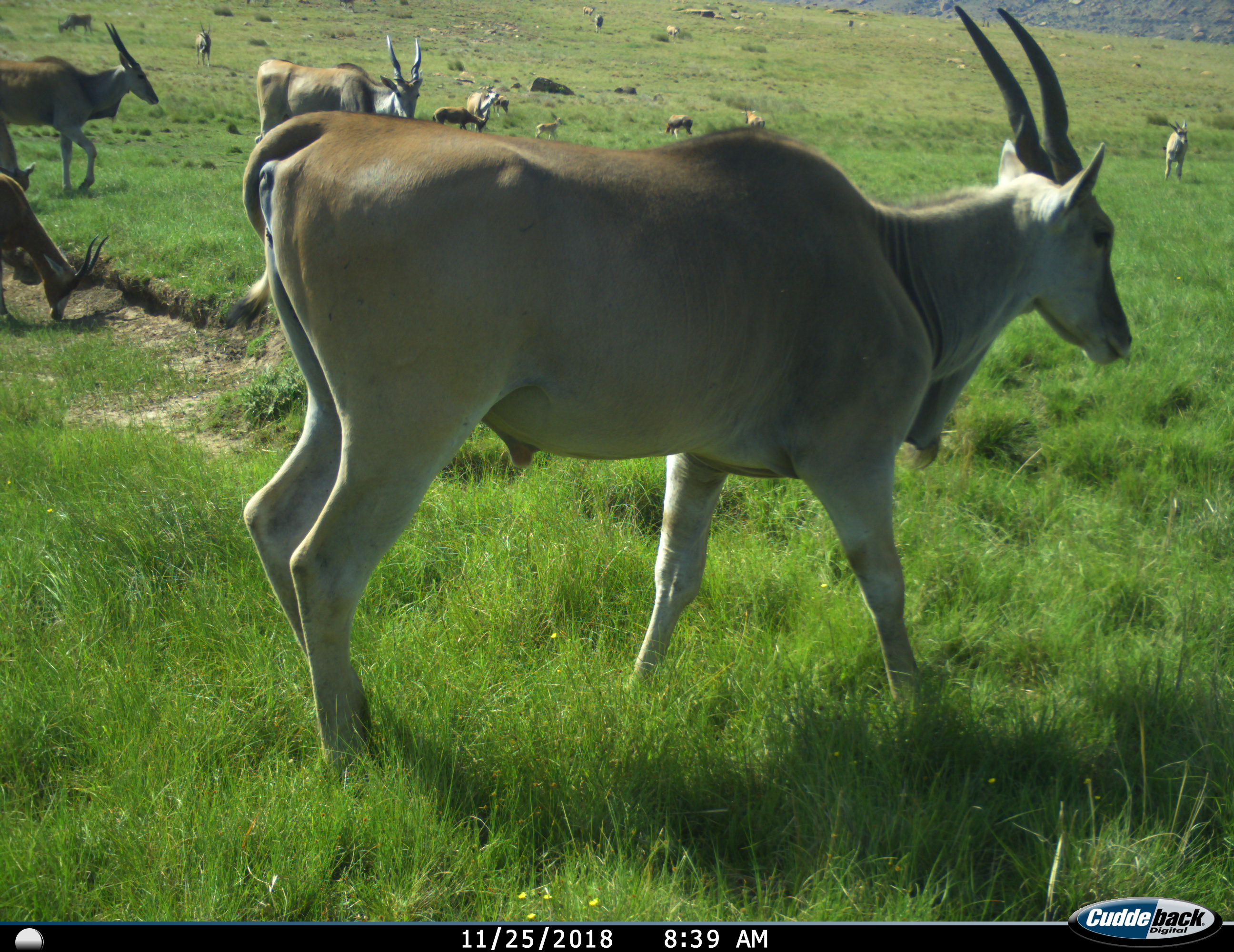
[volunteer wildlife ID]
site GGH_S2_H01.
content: unidentified animal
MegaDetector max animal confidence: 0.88